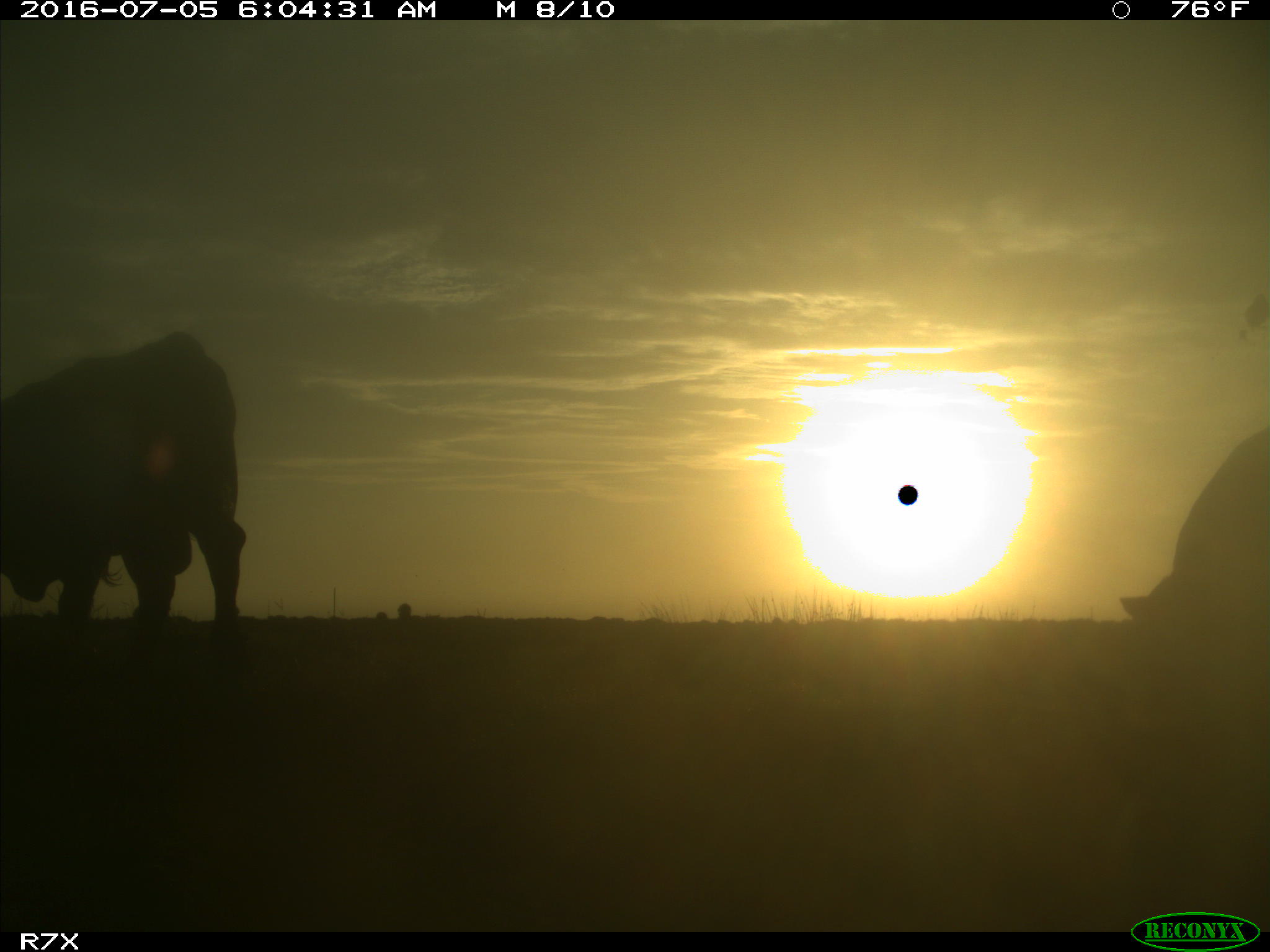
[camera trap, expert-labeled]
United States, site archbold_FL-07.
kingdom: Animalia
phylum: Chordata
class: Mammalia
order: Artiodactyla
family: Bovidae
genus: Bos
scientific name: Bos taurus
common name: domestic cow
Bos taurus (domestic cow).